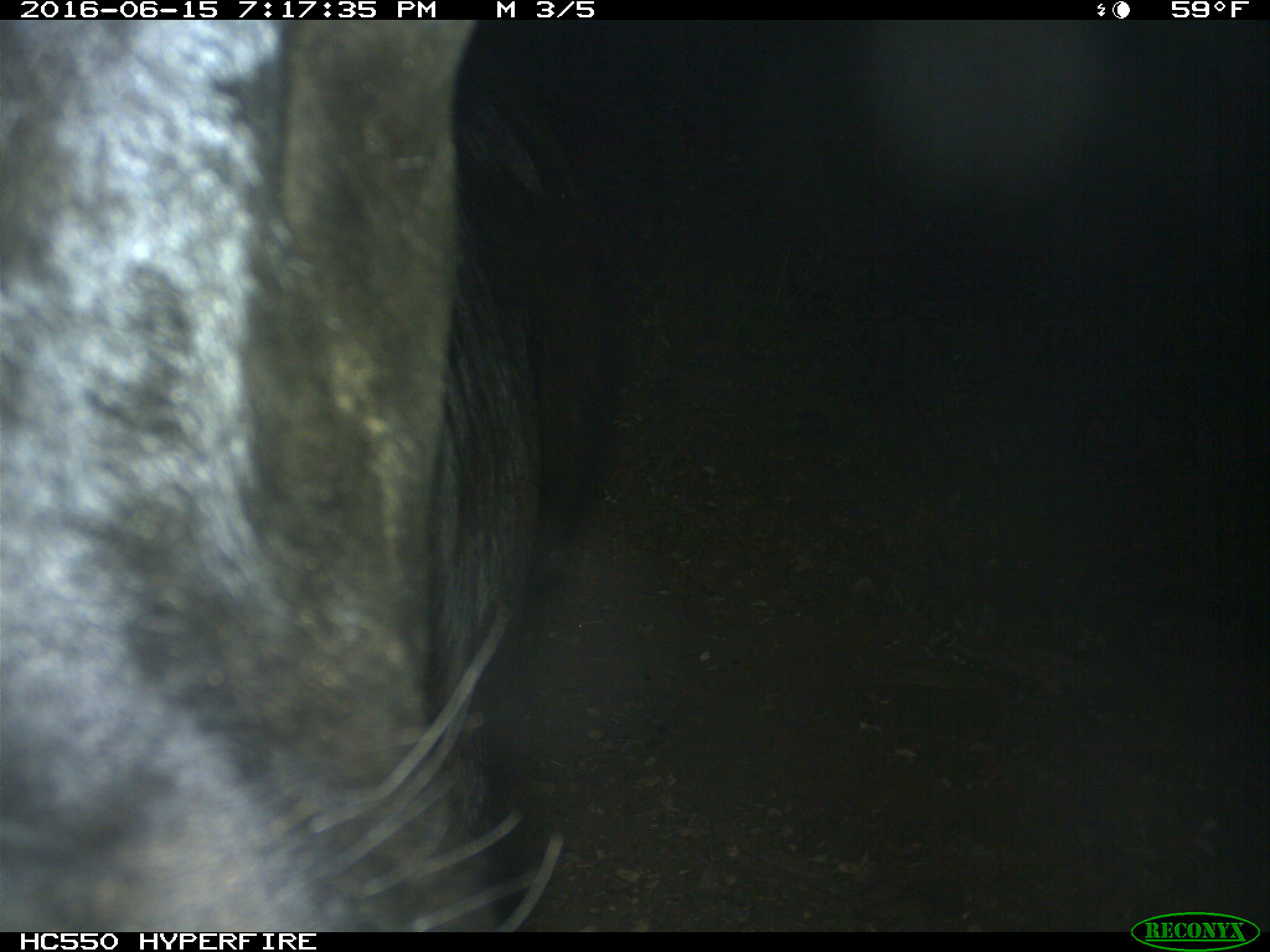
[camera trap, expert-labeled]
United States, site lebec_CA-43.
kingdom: Animalia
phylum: Chordata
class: Mammalia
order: Artiodactyla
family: Bovidae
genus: Bos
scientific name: Bos taurus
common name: domestic cow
Bos taurus (domestic cow).